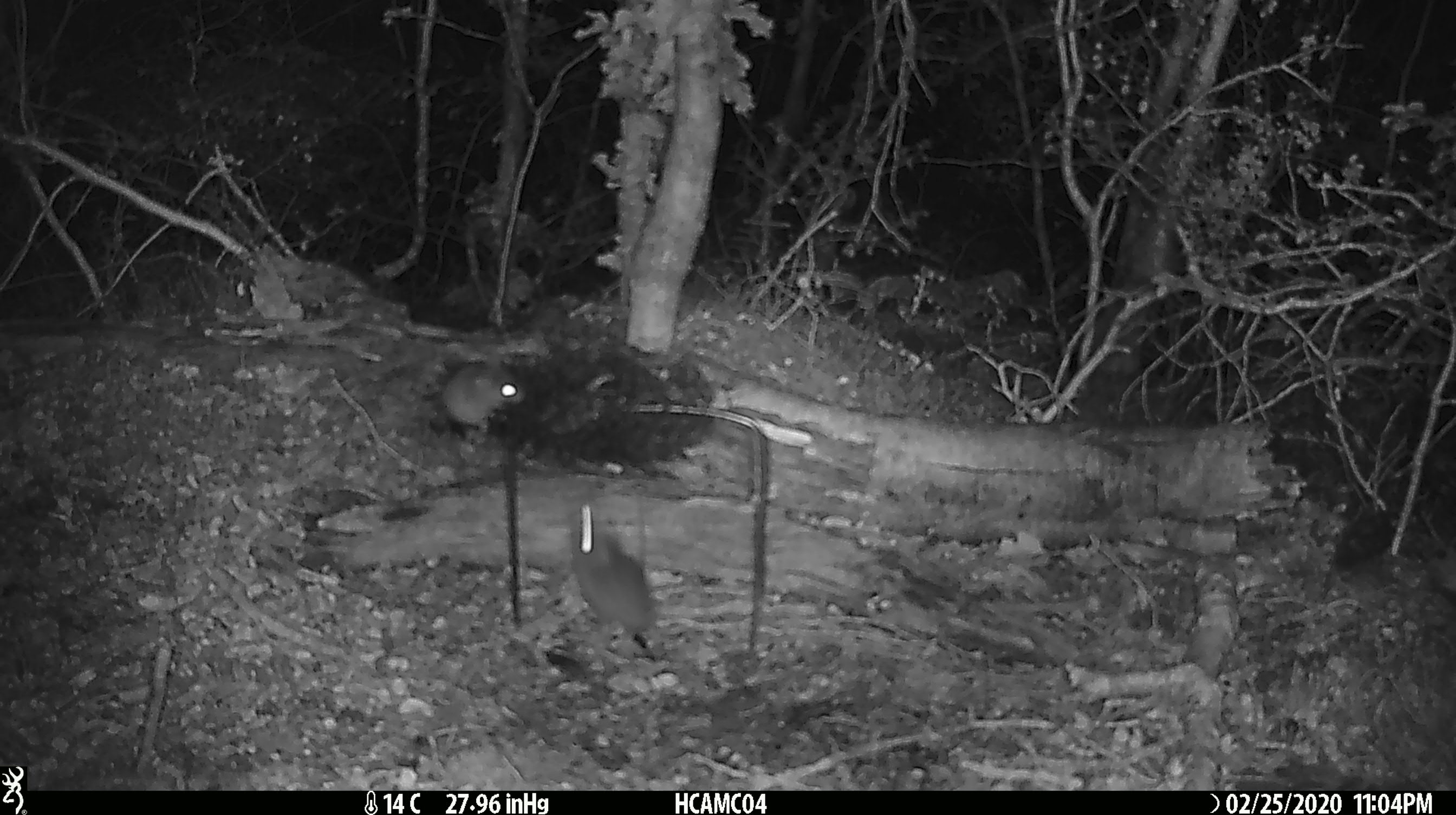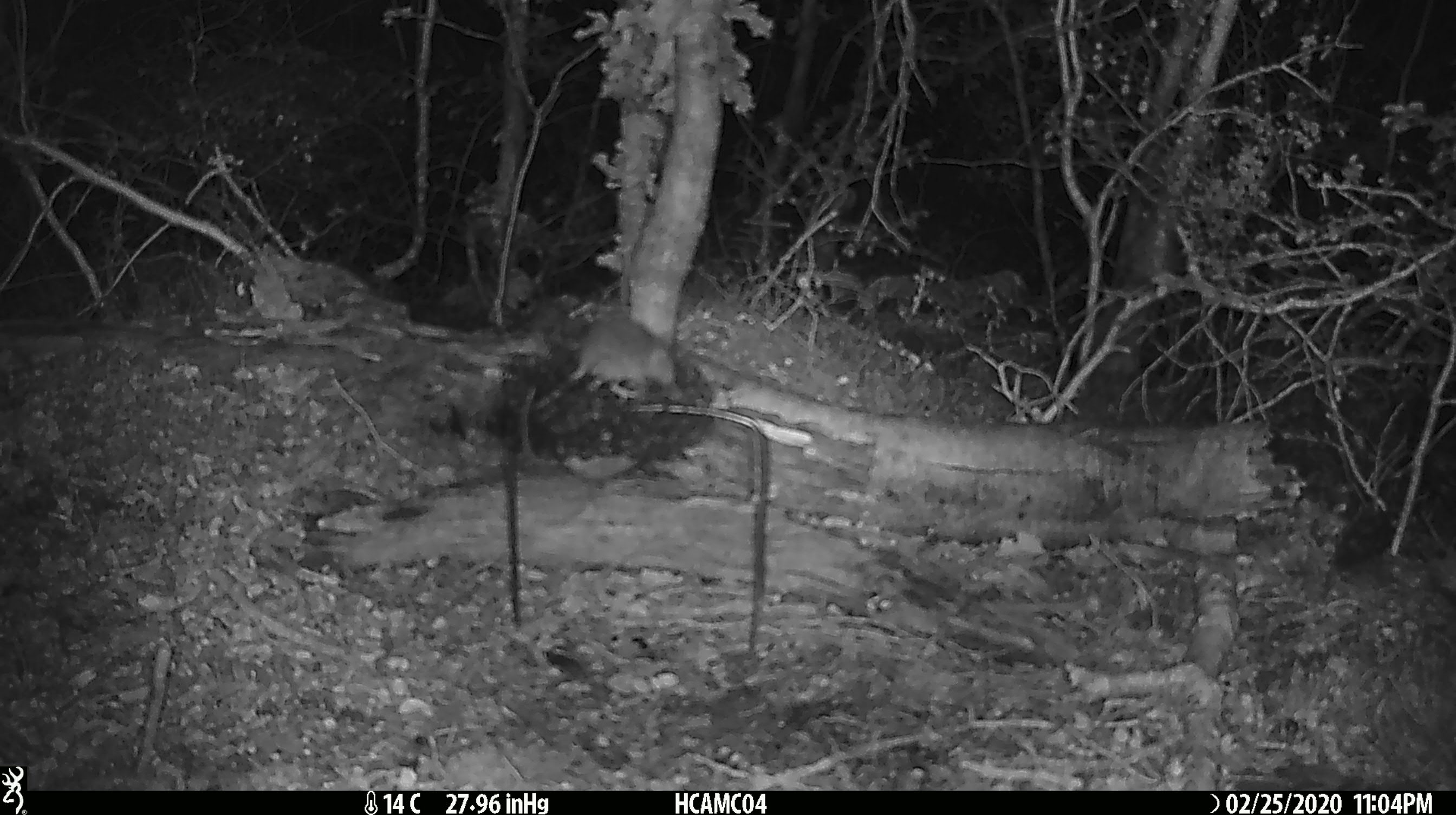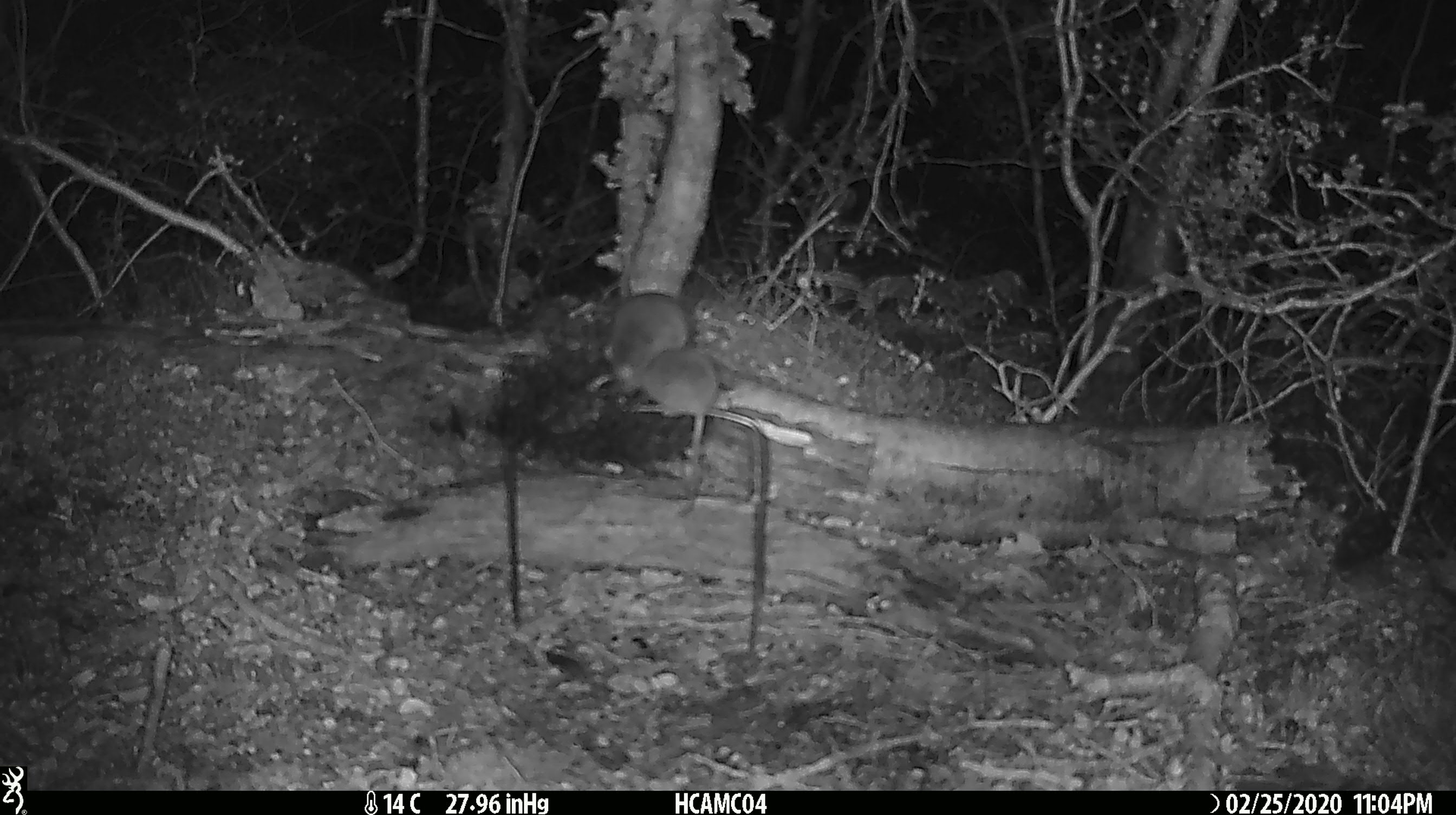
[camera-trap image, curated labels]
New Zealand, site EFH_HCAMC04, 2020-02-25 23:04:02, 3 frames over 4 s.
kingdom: Animalia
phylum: Chordata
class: Mammalia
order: Rodentia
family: Muridae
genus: Mus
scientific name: Mus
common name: mouse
Mouse (Mus).